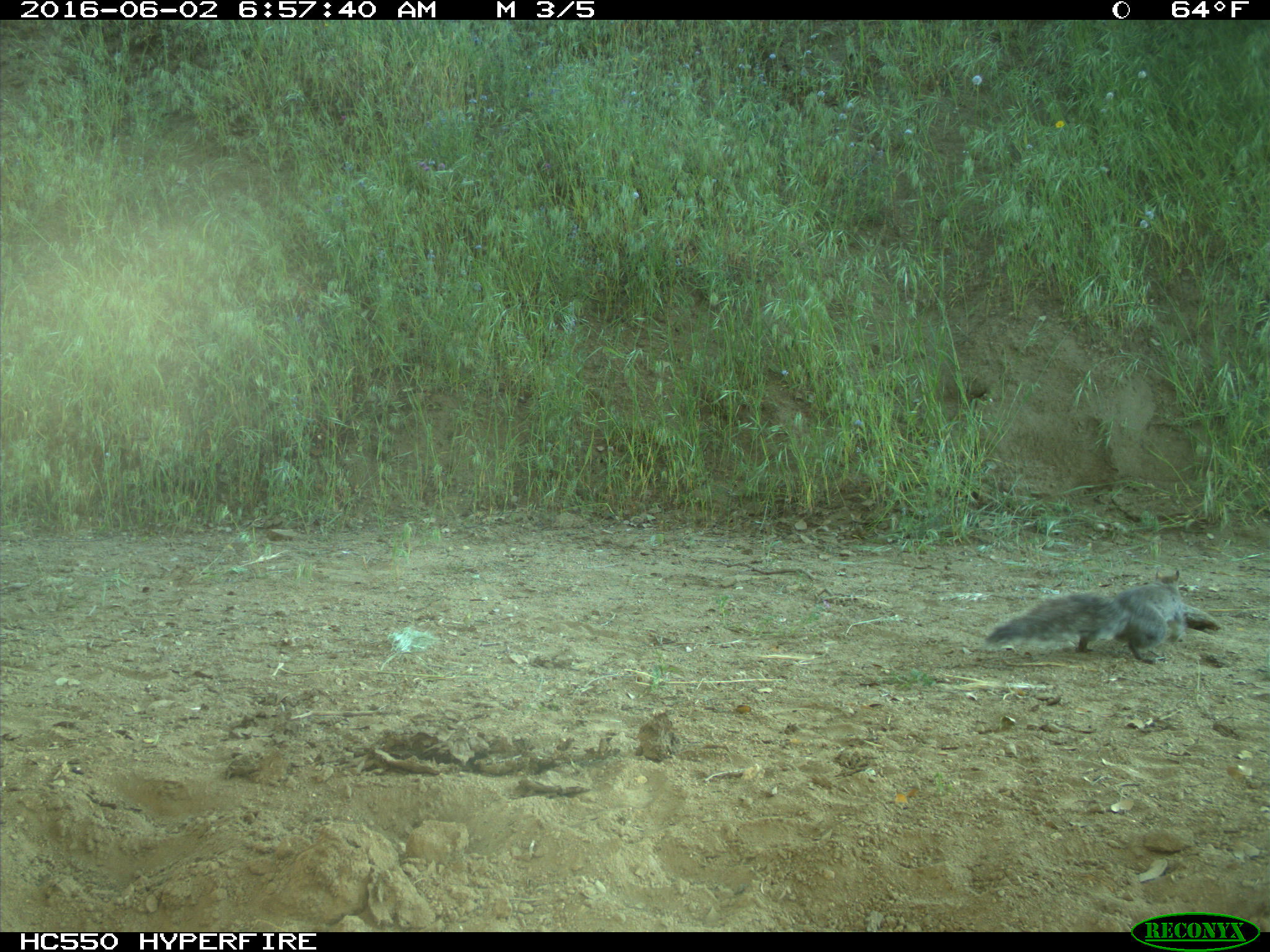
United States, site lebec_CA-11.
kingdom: Animalia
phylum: Chordata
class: Mammalia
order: Rodentia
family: Sciuridae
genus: Sciurus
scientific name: Sciurus carolinensis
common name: eastern gray squirrel